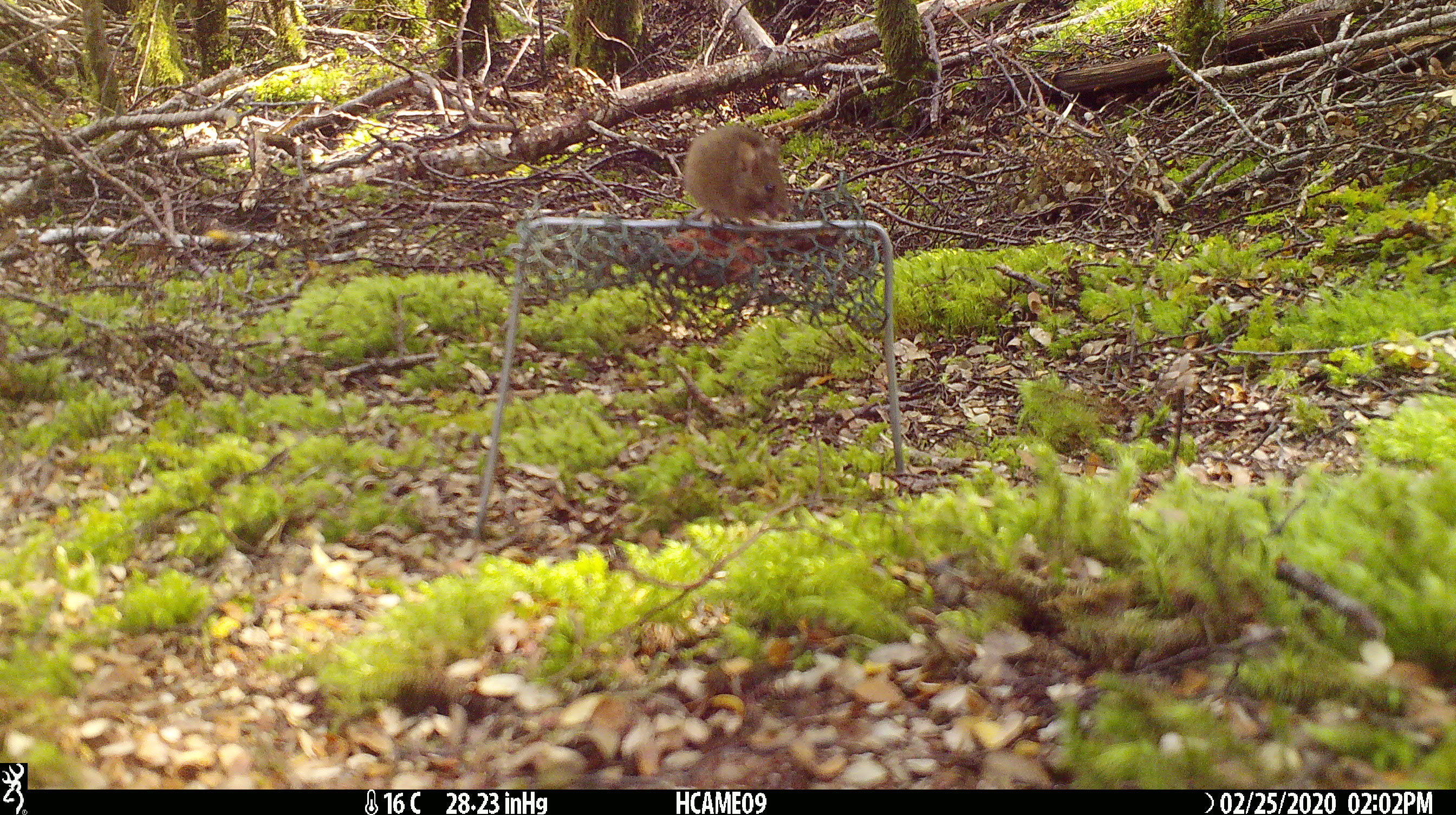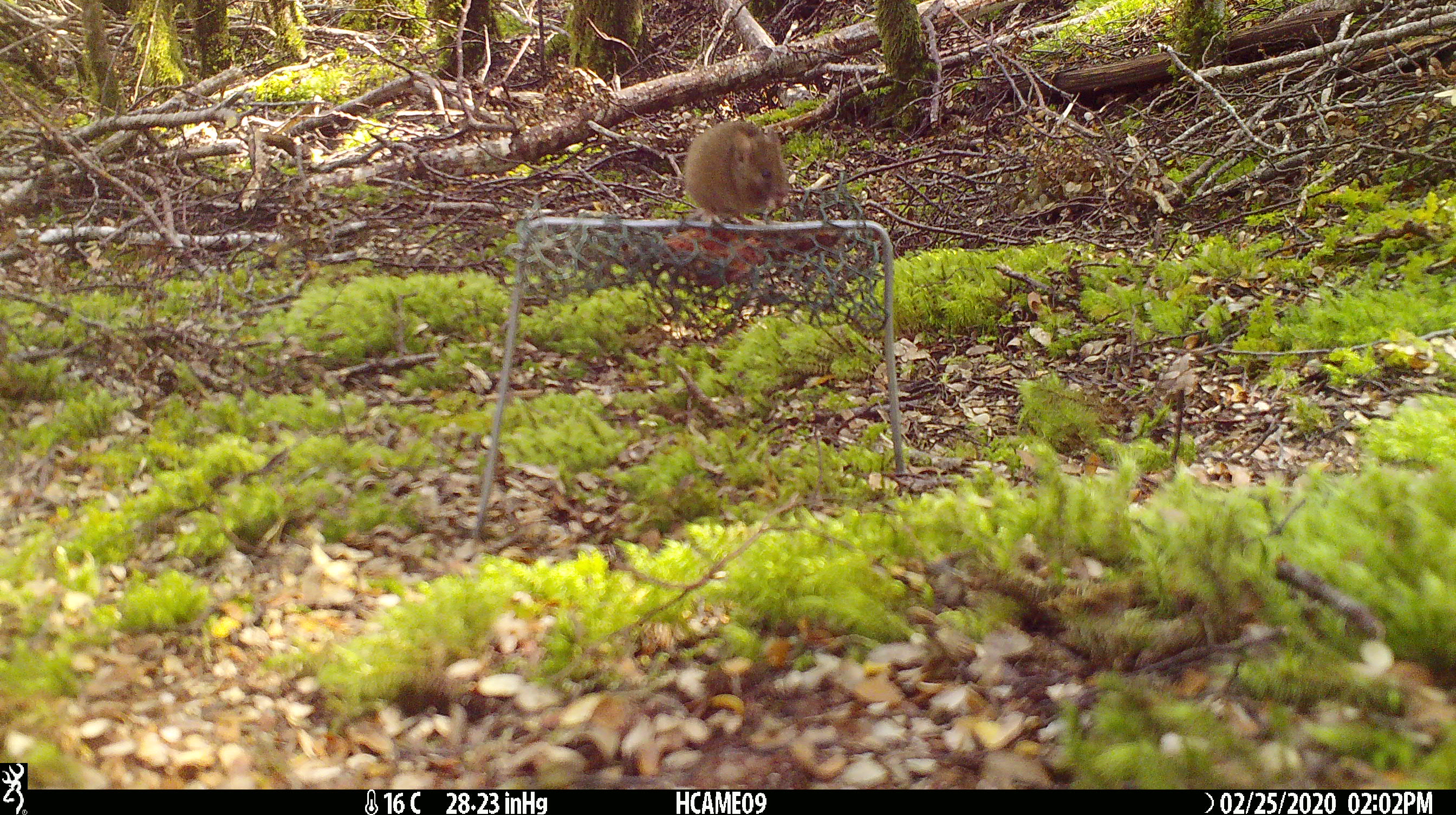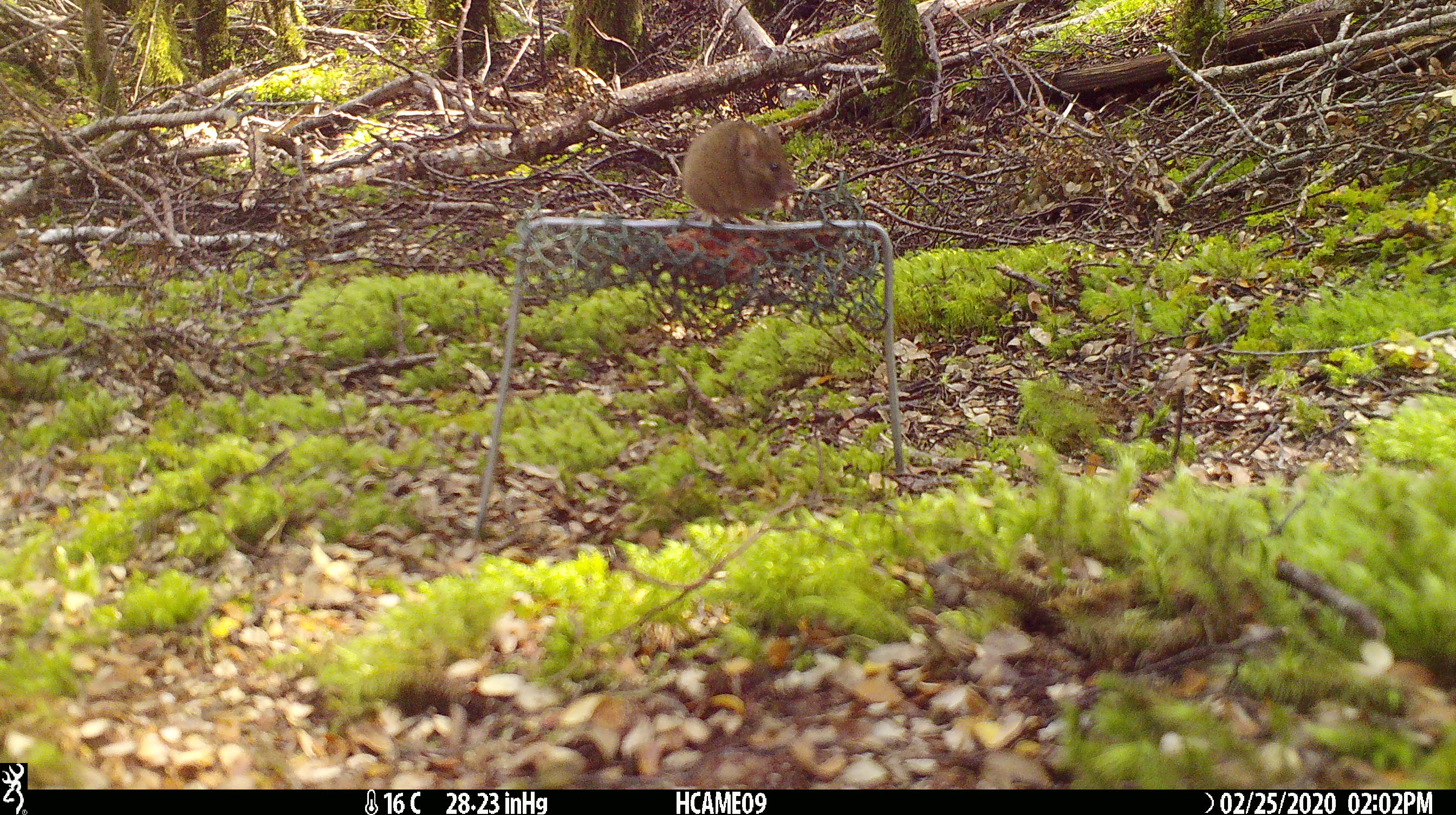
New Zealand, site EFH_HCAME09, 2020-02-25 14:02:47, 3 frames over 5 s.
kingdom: Animalia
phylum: Chordata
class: Mammalia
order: Rodentia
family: Muridae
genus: Mus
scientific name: Mus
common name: mouse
Mouse (Mus).